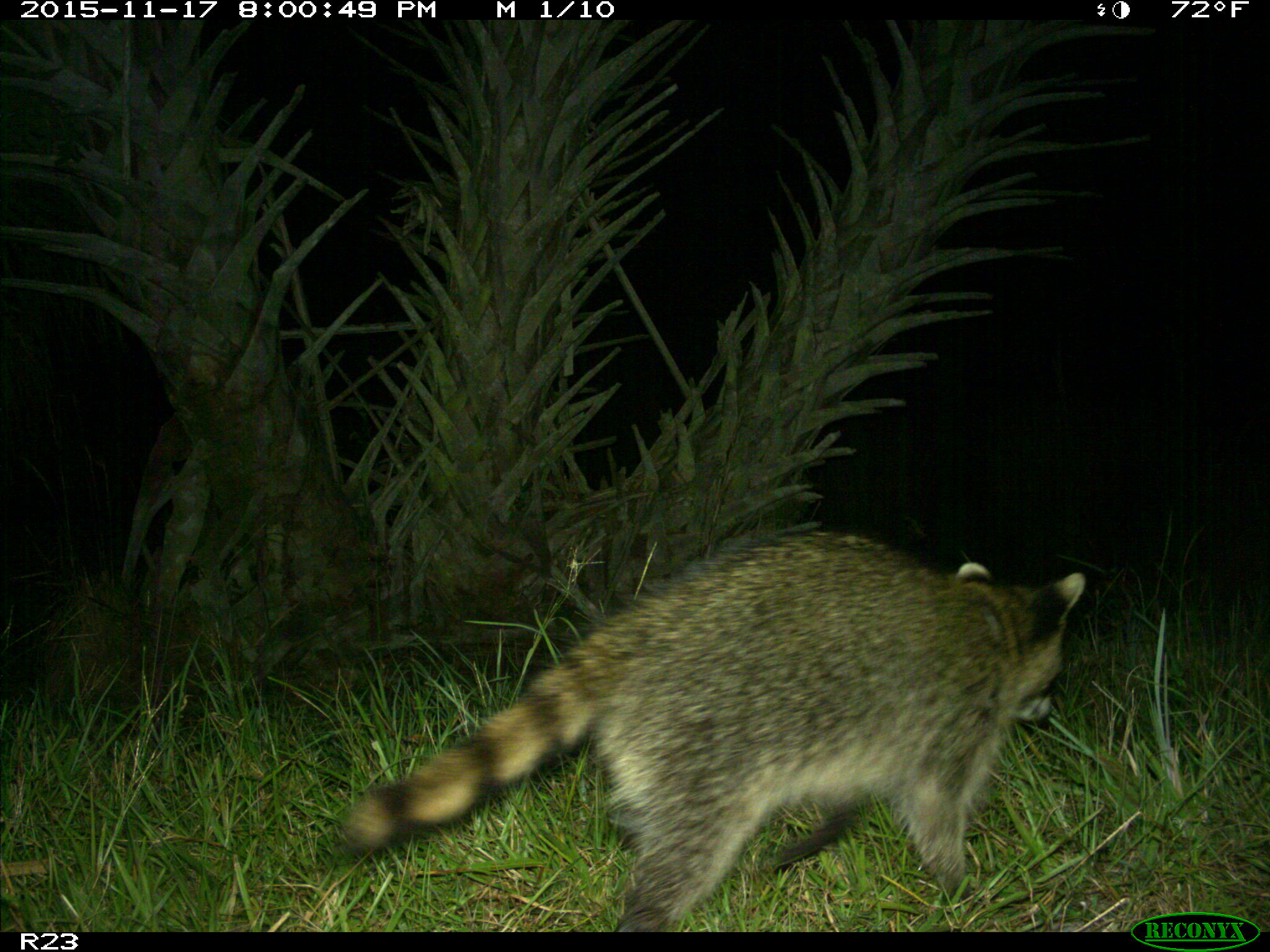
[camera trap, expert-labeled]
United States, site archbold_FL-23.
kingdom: Animalia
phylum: Chordata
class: Mammalia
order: Carnivora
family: Procyonidae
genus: Procyon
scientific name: Procyon lotor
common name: common raccoon